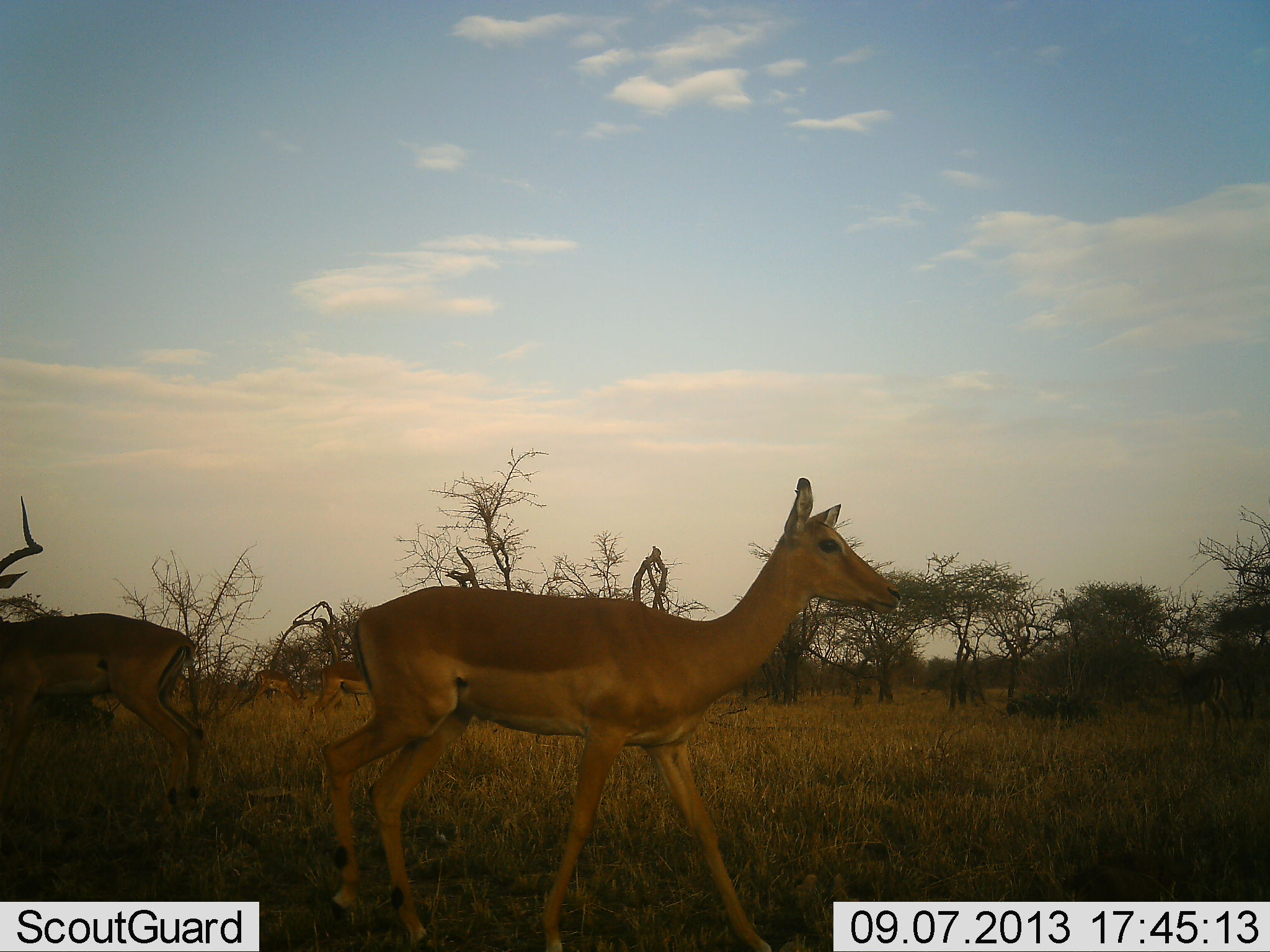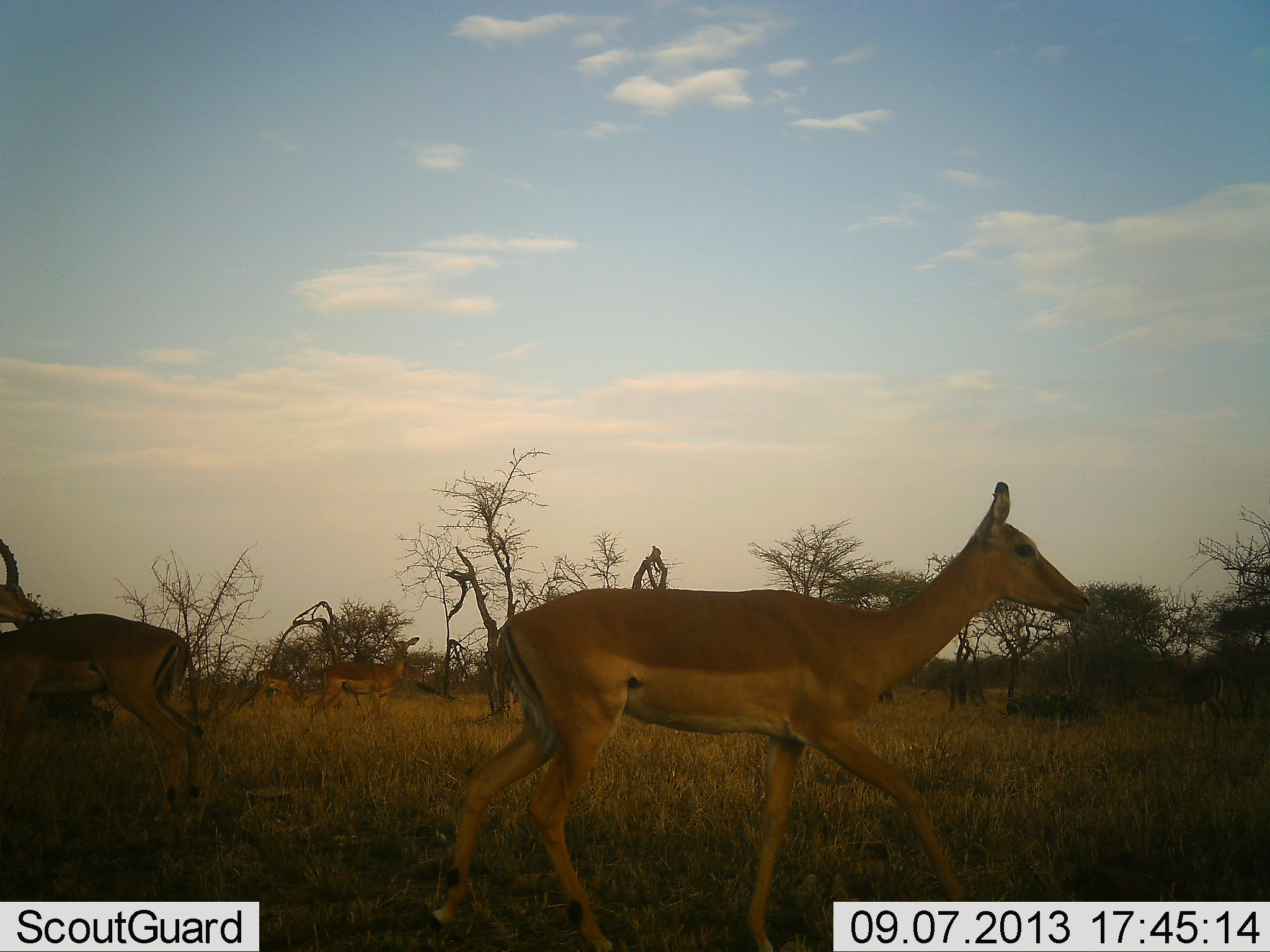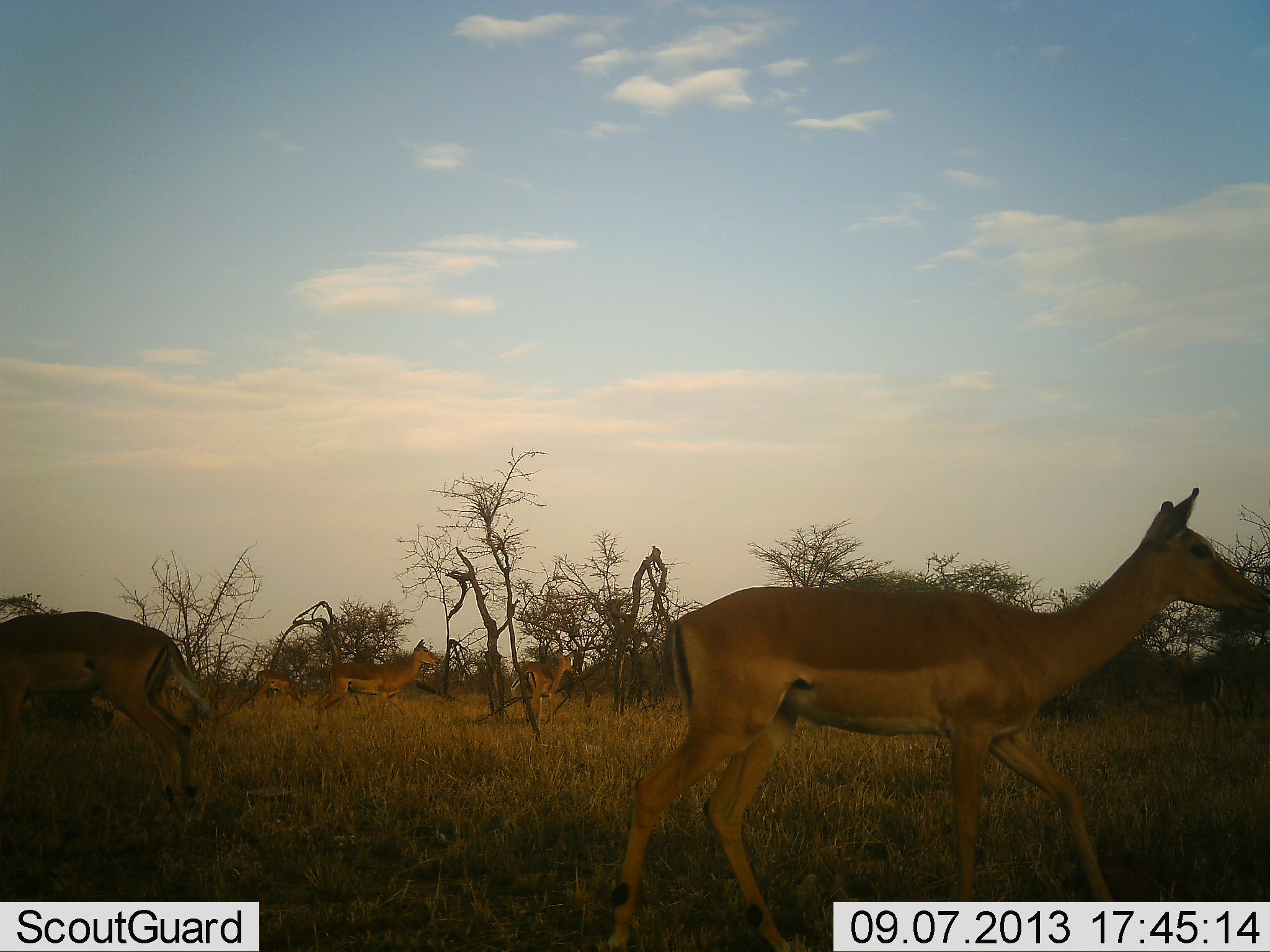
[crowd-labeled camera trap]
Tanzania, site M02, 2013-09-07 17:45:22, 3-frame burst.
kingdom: Animalia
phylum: Chordata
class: Mammalia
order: Artiodactyla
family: Bovidae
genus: Aepyceros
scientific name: Aepyceros melampus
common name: impala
Impala (Aepyceros melampus), count 5. Behavior (volunteer vote fractions): standing 86%, resting 0%, moving 100%, interacting 0%. Young present (vote fraction): 0%. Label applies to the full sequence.